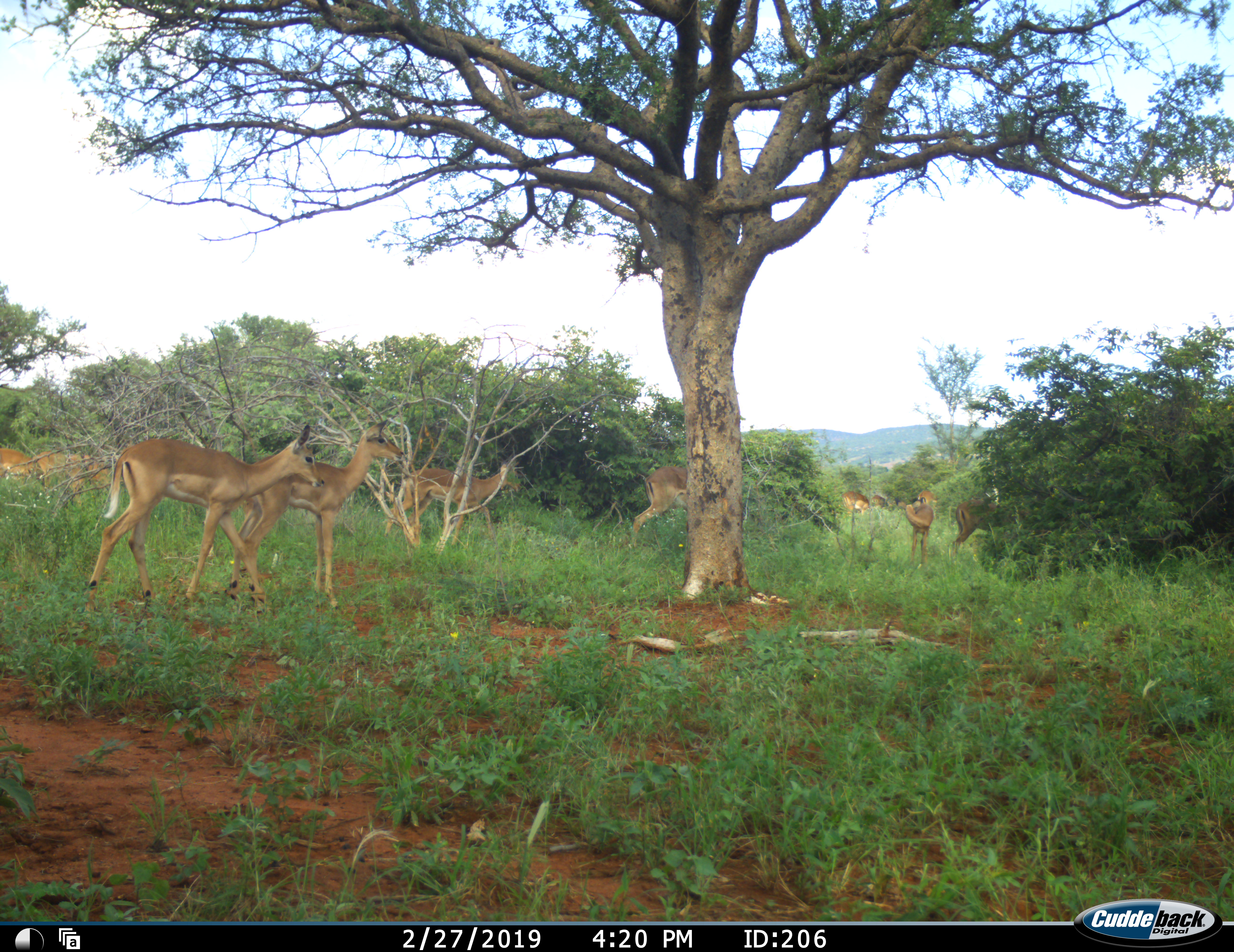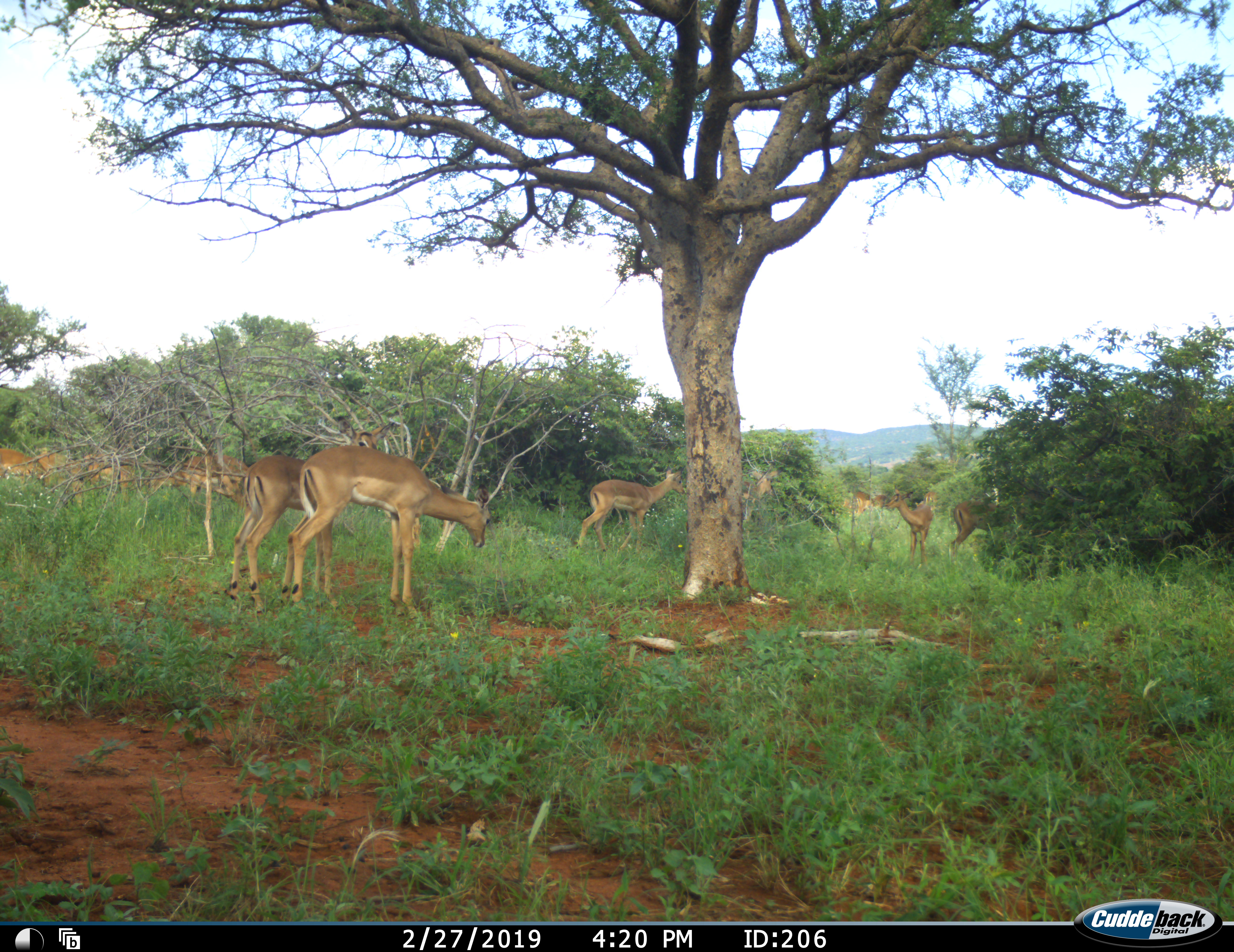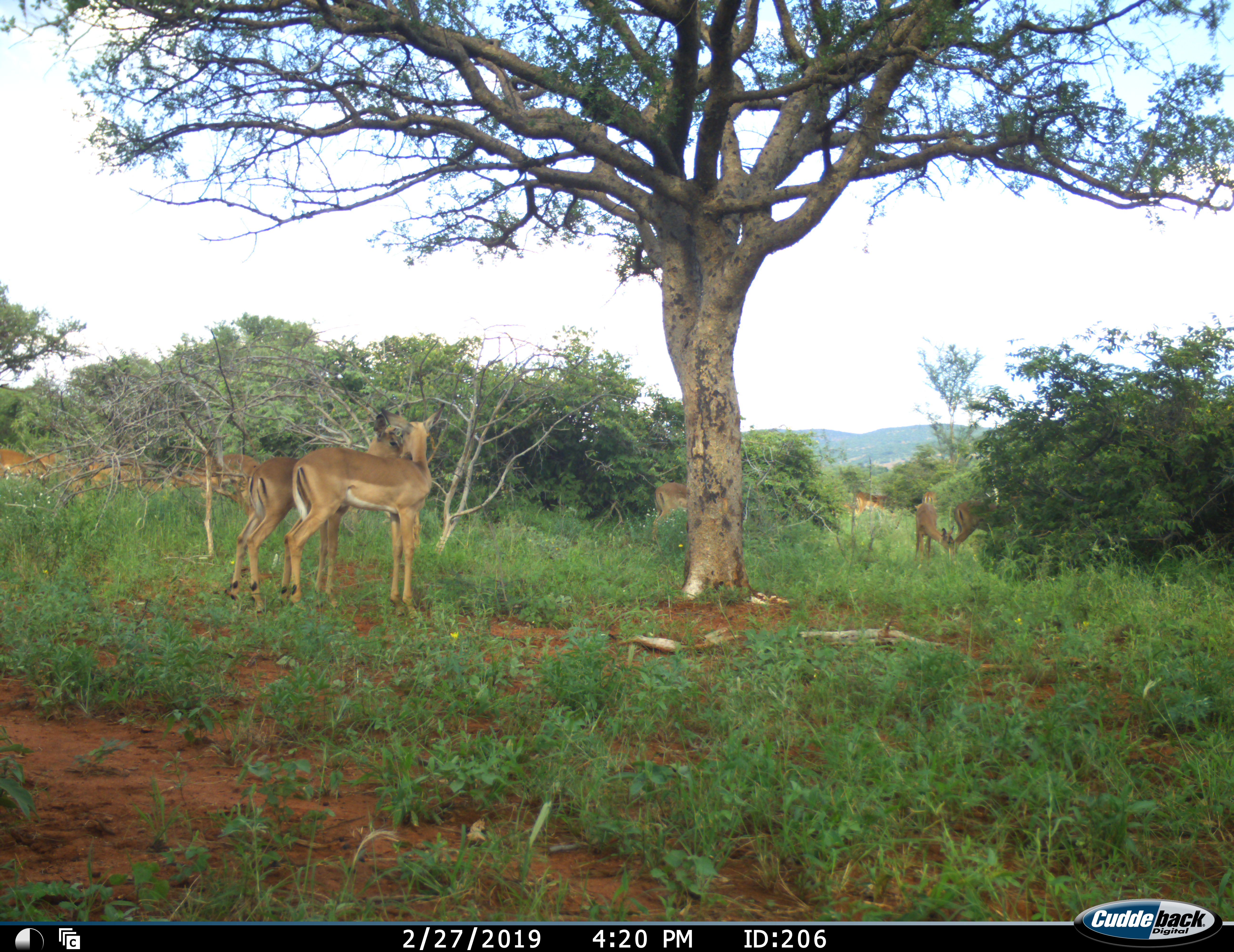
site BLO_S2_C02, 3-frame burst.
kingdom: Animalia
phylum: Chordata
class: Mammalia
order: Artiodactyla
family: Bovidae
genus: Aepyceros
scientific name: Aepyceros melampus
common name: impala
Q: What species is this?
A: Impala (Aepyceros melampus).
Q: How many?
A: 11-50.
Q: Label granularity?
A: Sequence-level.